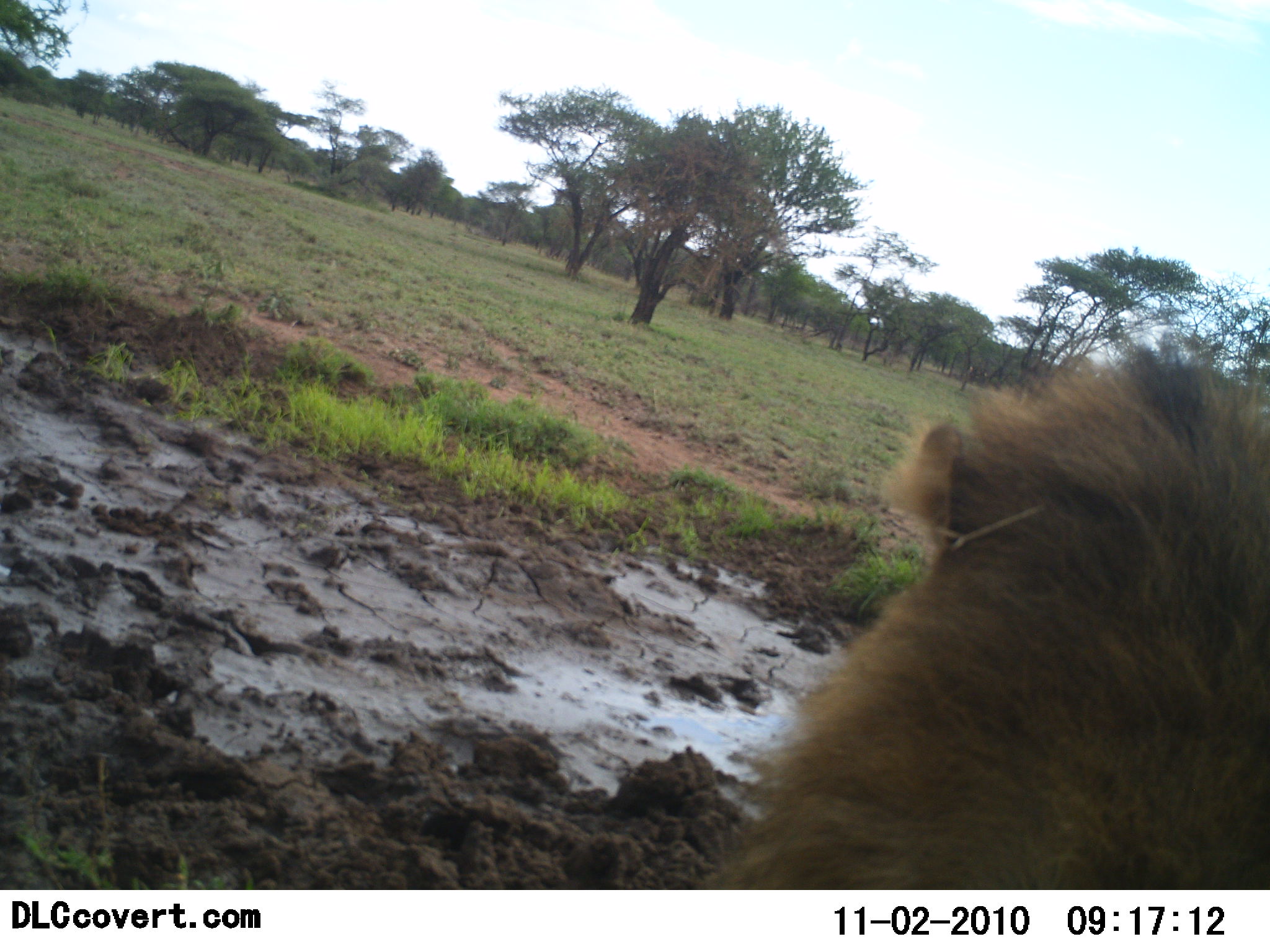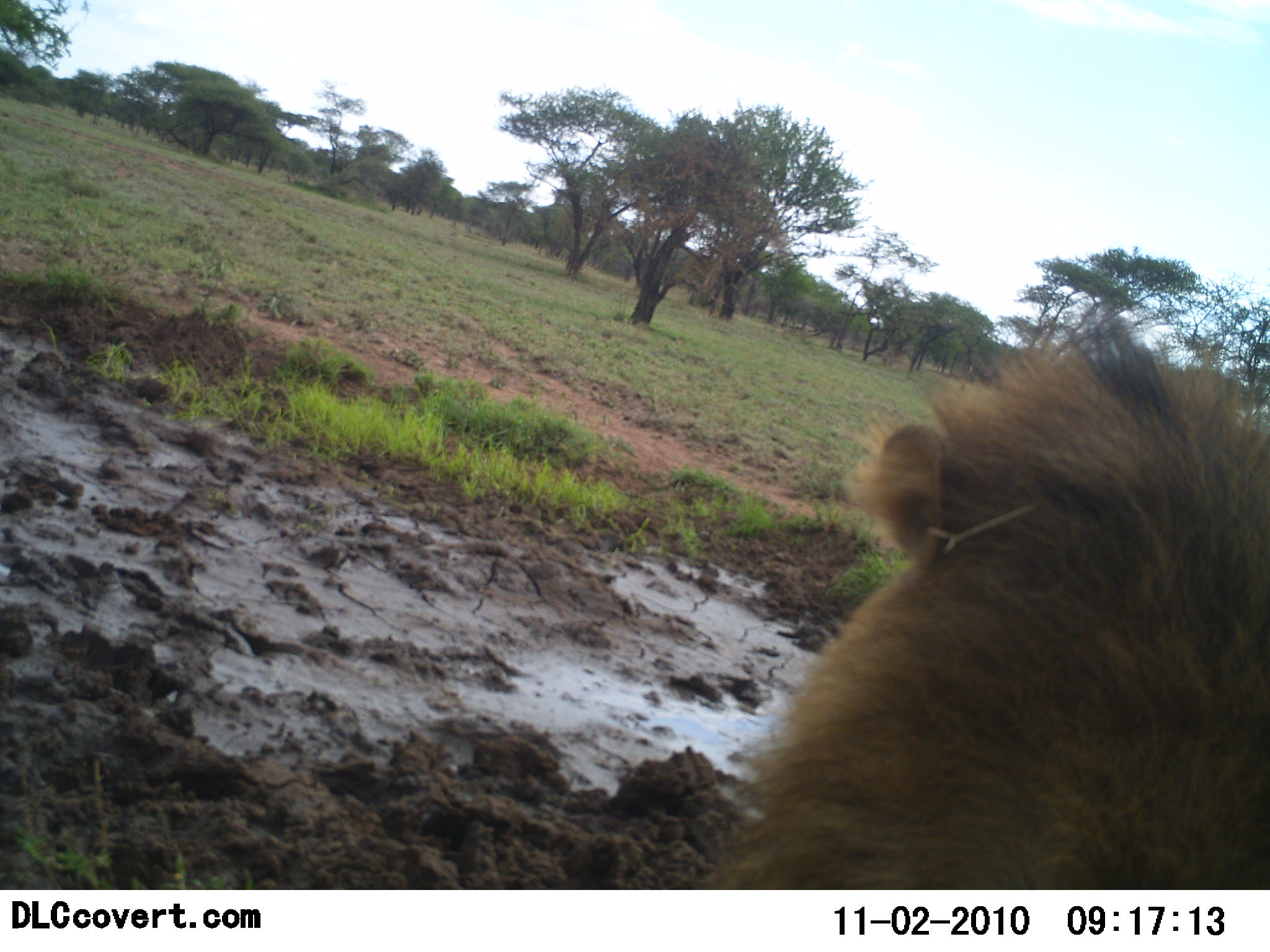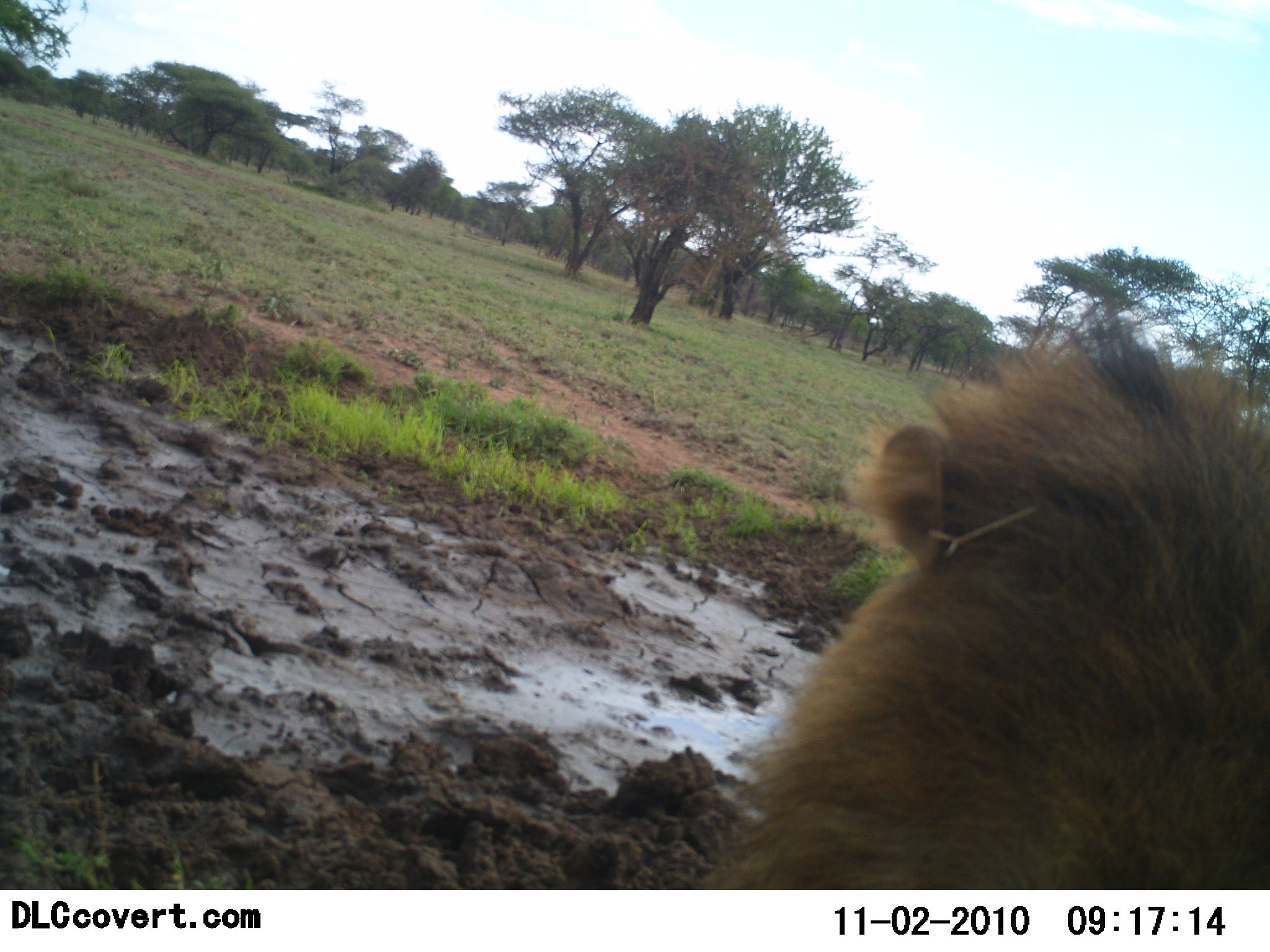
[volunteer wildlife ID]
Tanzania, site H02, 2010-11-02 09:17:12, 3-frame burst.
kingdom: Animalia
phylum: Chordata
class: Mammalia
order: Carnivora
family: Felidae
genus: Panthera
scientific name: Panthera leo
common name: lion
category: lionmale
Lionmale (lion) (Panthera leo), count 1. Behavior (volunteer vote fractions): standing 39%, resting 67%, moving 0%, interacting 0%. Young present (vote fraction): 0%. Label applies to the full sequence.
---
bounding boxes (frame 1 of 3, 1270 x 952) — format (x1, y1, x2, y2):
animal: (698, 345, 1270, 889)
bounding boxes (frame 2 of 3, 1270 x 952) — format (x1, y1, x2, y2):
animal: (698, 345, 1270, 889)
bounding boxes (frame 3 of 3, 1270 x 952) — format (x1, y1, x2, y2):
animal: (698, 345, 1270, 889)